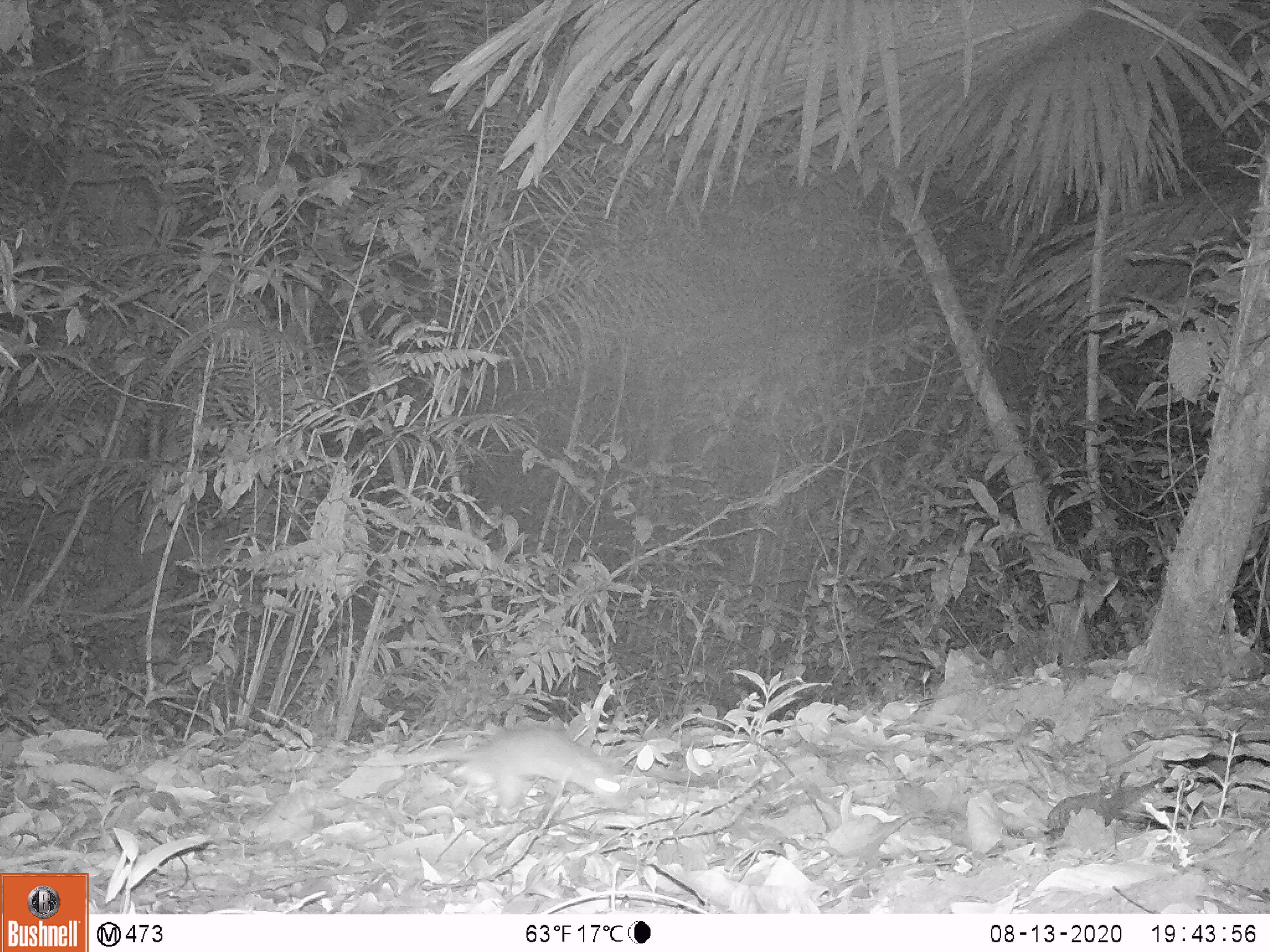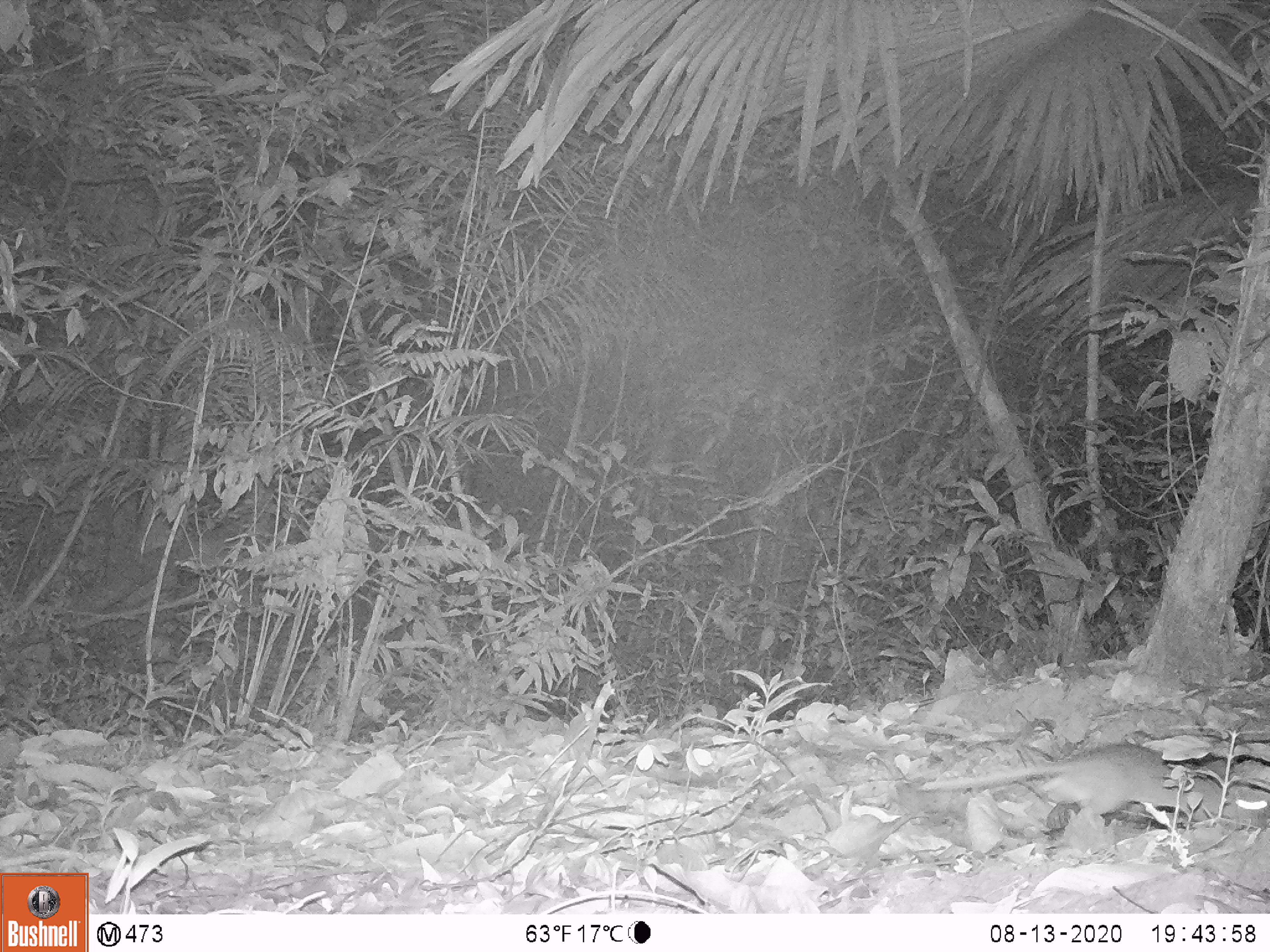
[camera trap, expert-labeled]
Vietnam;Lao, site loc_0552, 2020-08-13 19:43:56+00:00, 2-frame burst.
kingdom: Animalia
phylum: Chordata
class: Mammalia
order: Rodentia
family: Muridae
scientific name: Muridae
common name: old-world mice and rats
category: unidentified murid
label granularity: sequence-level